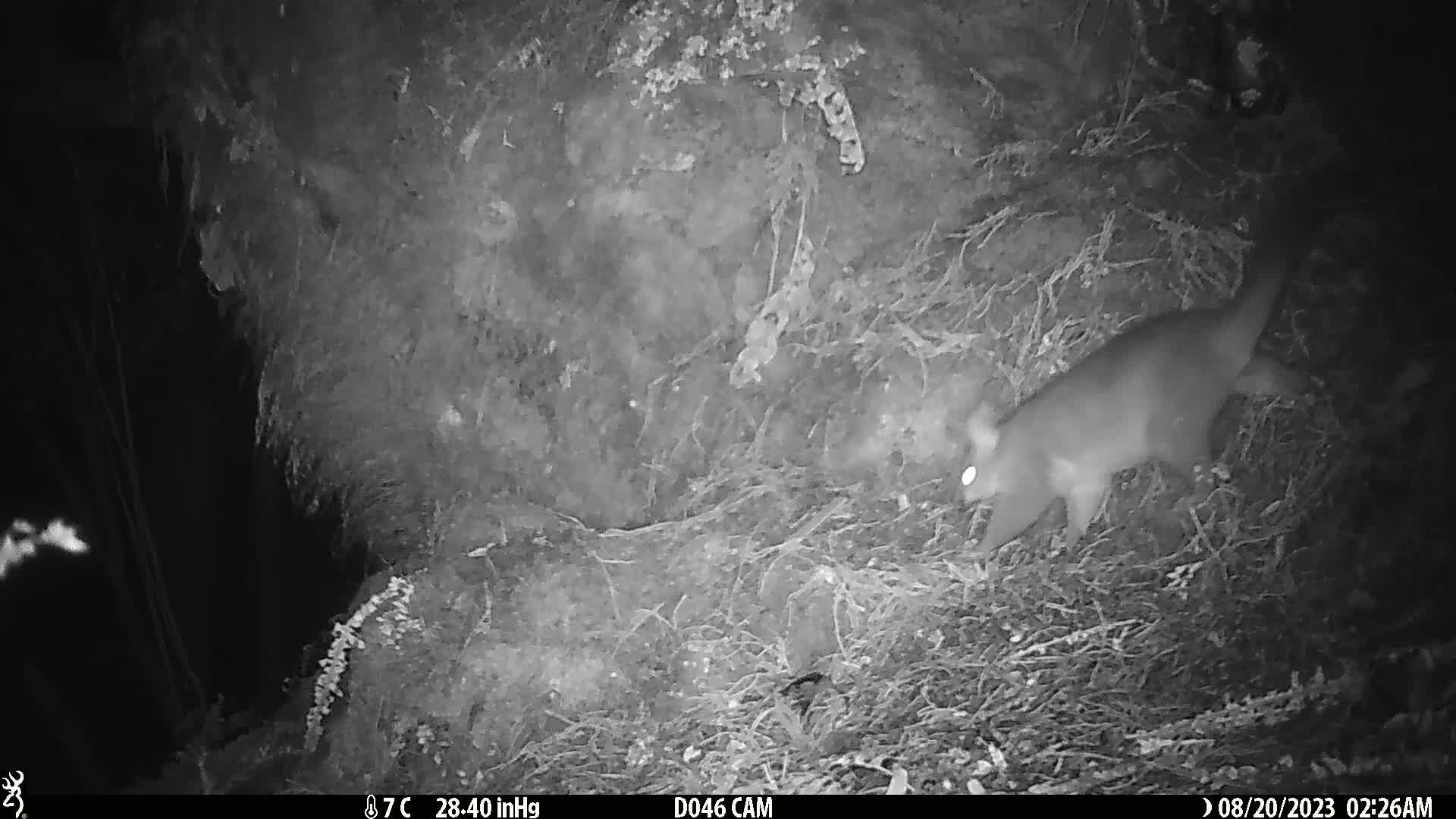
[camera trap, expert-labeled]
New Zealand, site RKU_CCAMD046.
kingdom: Animalia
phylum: Chordata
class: Mammalia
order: Diprotodontia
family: Phalangeridae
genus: Trichosurus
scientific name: Trichosurus vulpecula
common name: common brushtail possum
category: possum